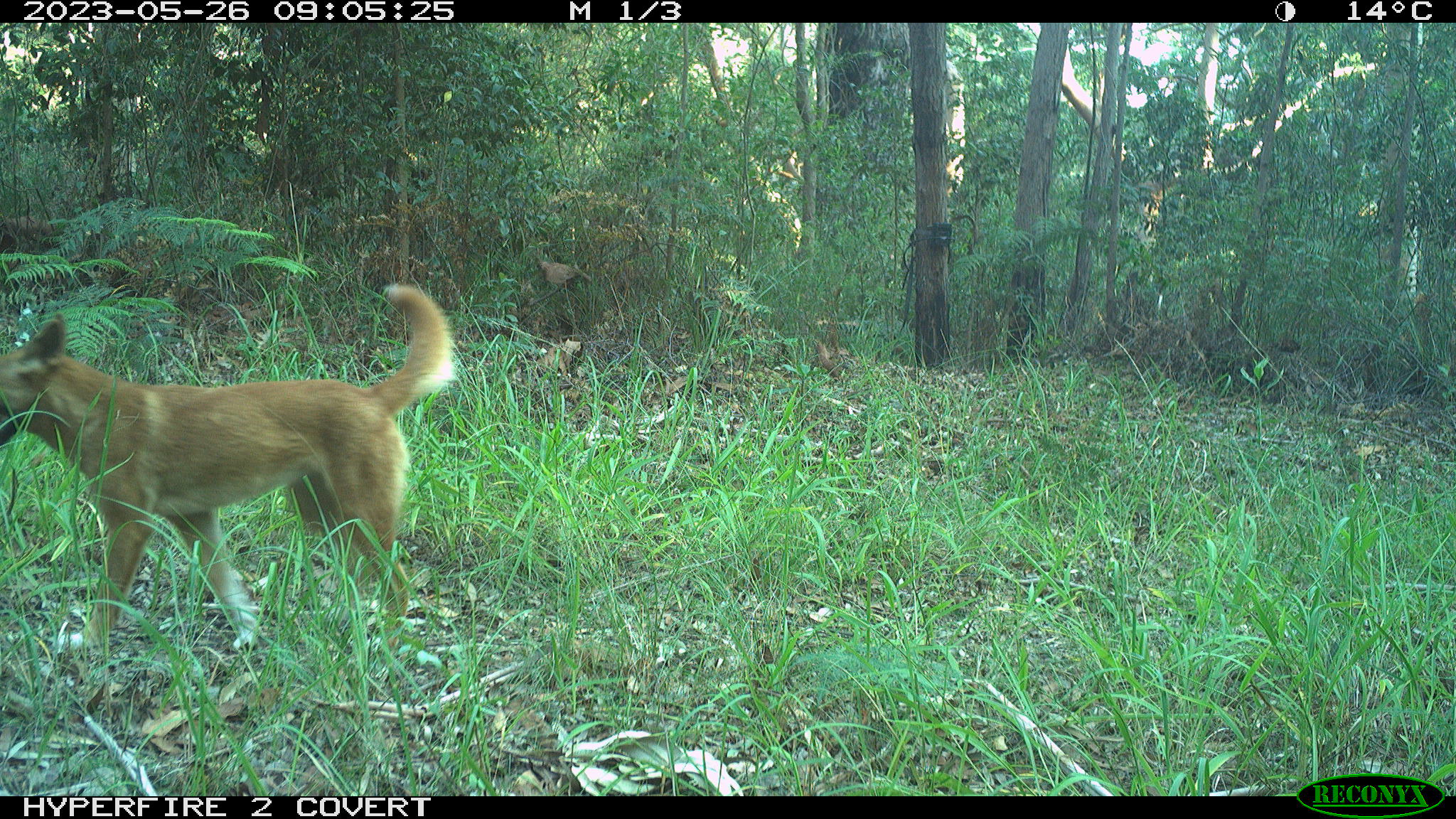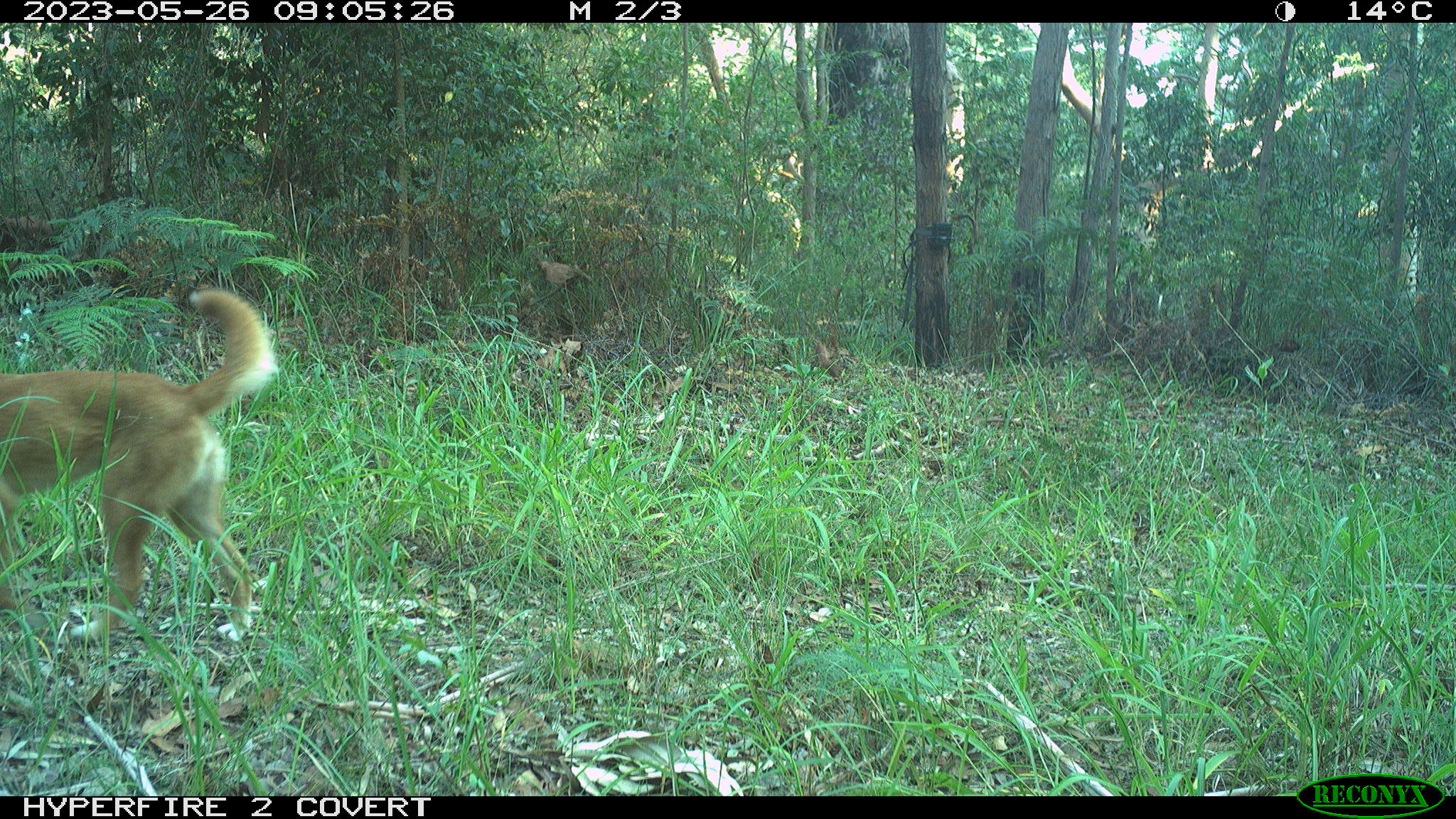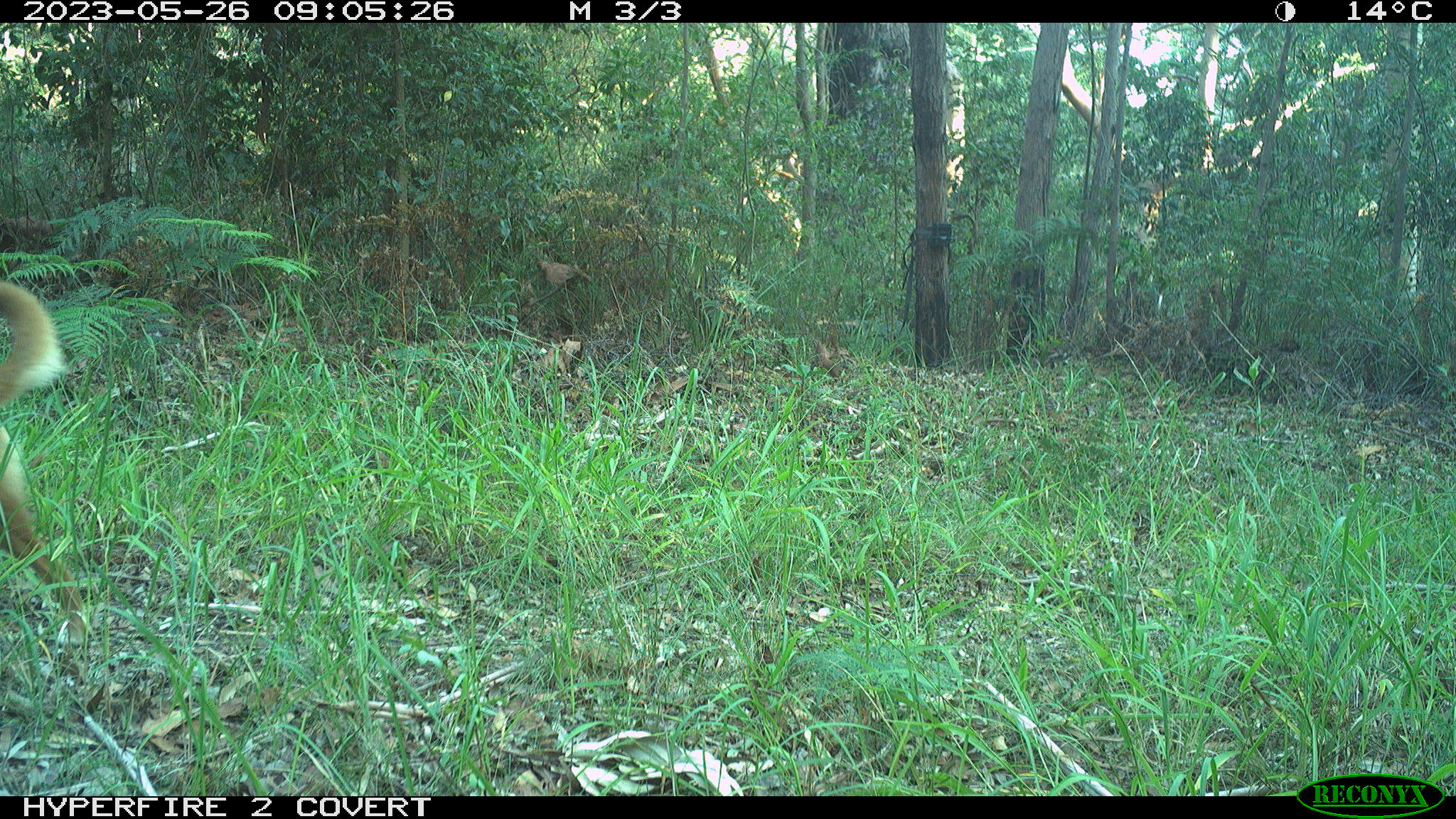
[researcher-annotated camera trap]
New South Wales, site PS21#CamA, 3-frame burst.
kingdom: Animalia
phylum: Chordata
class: Mammalia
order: Carnivora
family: Canidae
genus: Canis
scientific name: Canis familiaris dingo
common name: dingo